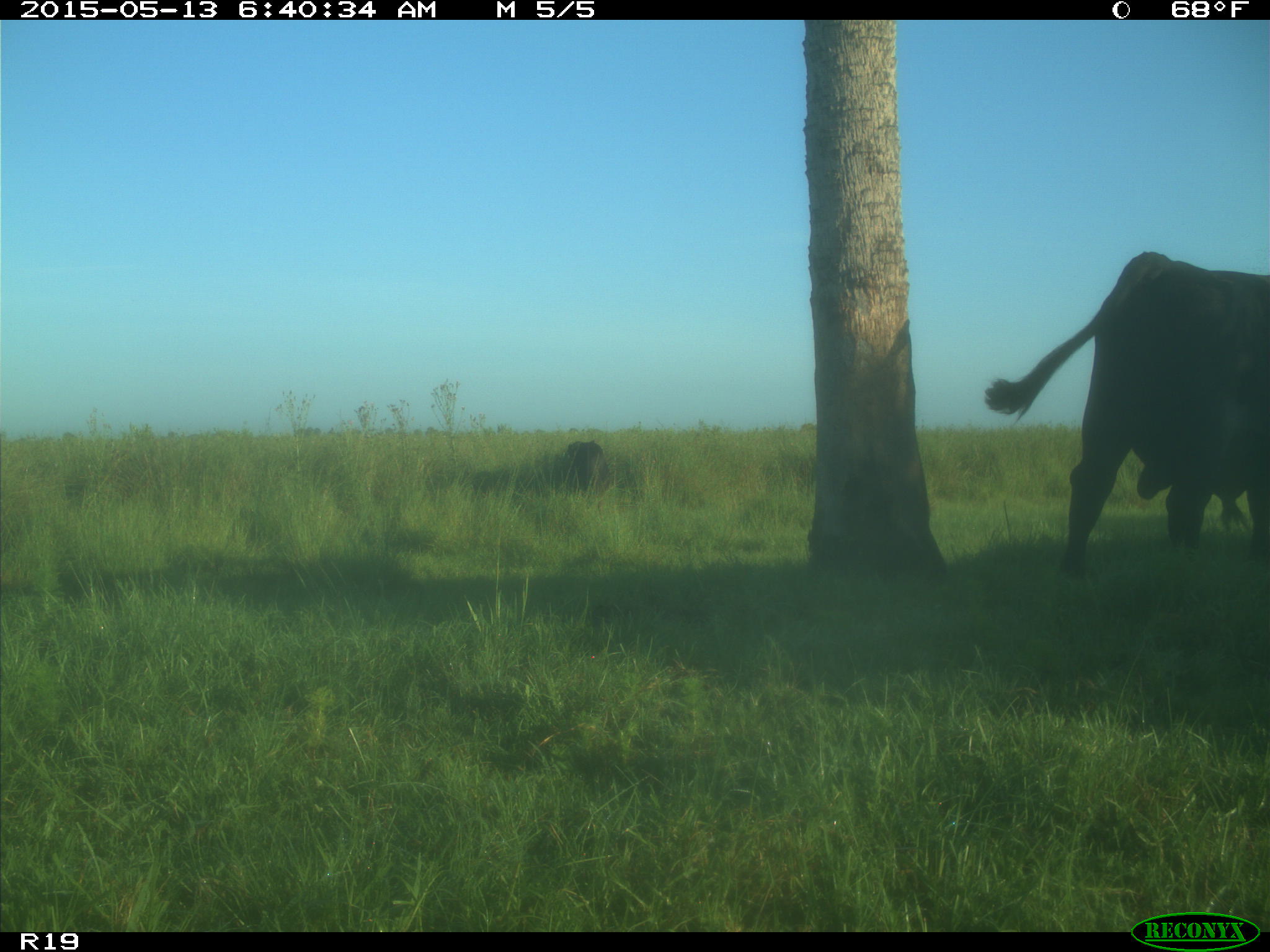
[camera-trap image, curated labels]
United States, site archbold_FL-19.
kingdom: Animalia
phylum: Chordata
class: Mammalia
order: Artiodactyla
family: Bovidae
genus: Bos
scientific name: Bos taurus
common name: domestic cow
Bos taurus (domestic cow).